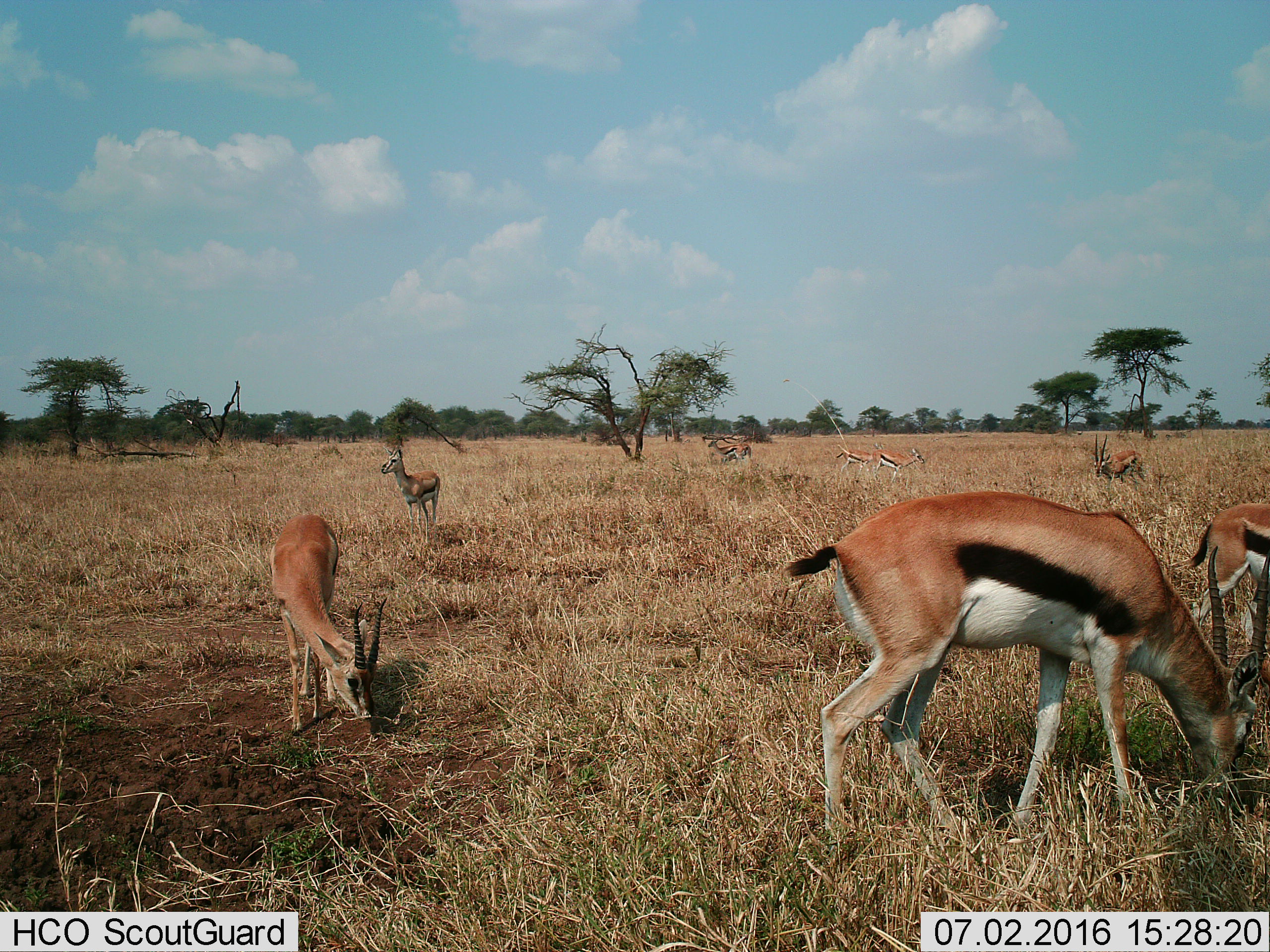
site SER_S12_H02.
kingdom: Animalia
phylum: Chordata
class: Mammalia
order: Artiodactyla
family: Bovidae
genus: Eudorcas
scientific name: Eudorcas thomsonii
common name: thomson's gazelle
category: gazellethomsons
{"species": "gazellethomsons (thomson's gazelle) (Eudorcas thomsonii)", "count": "9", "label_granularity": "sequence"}